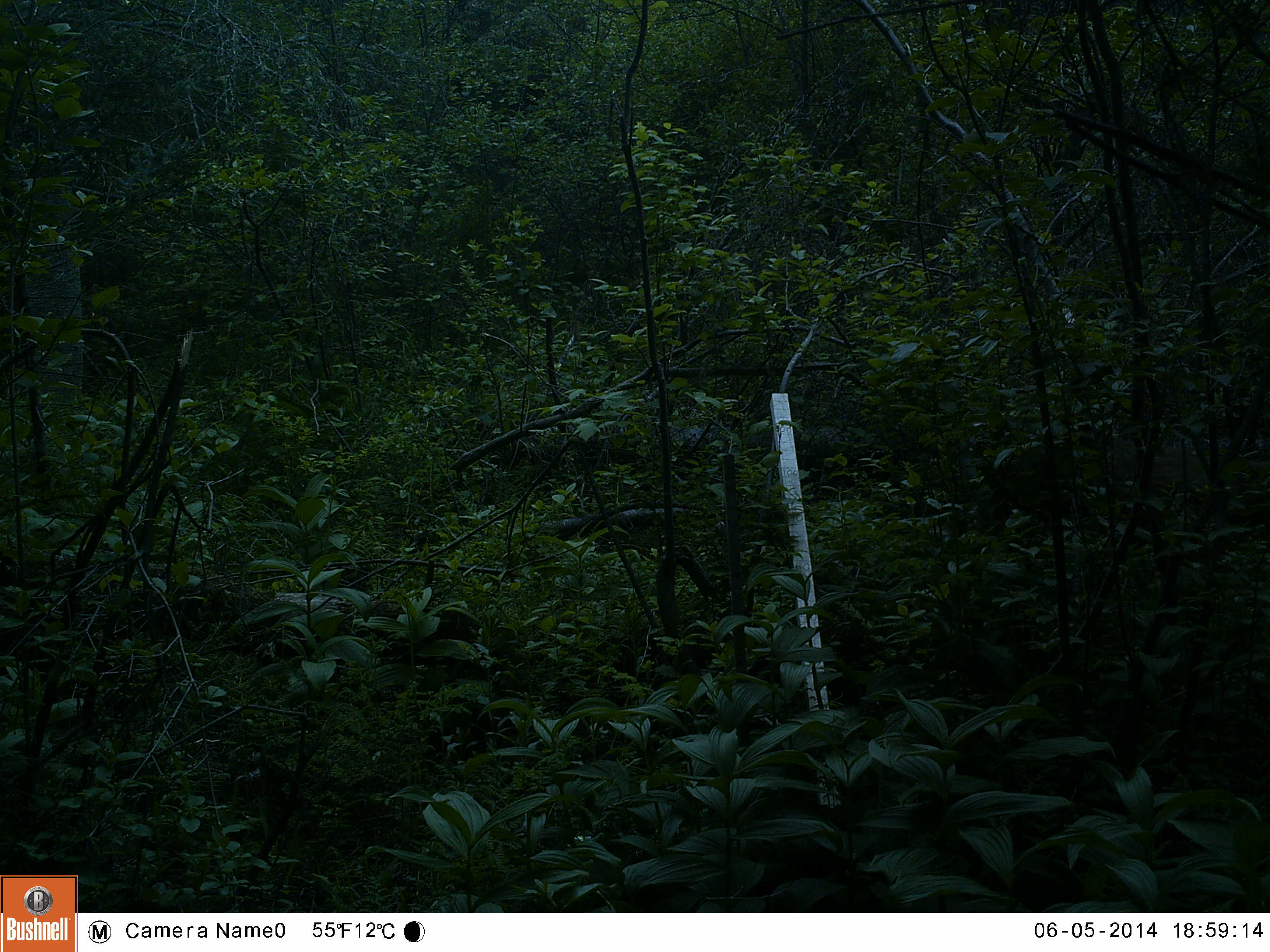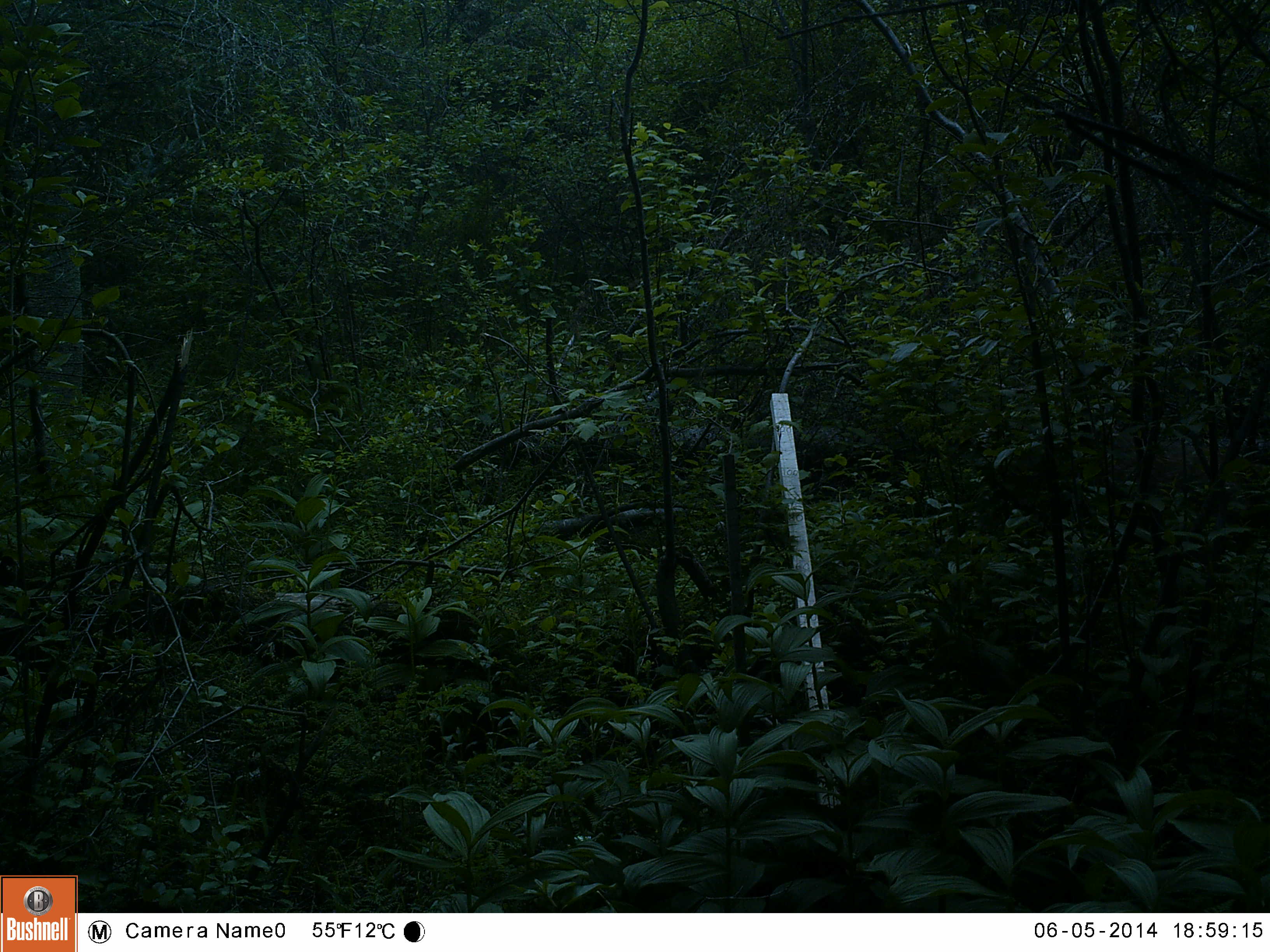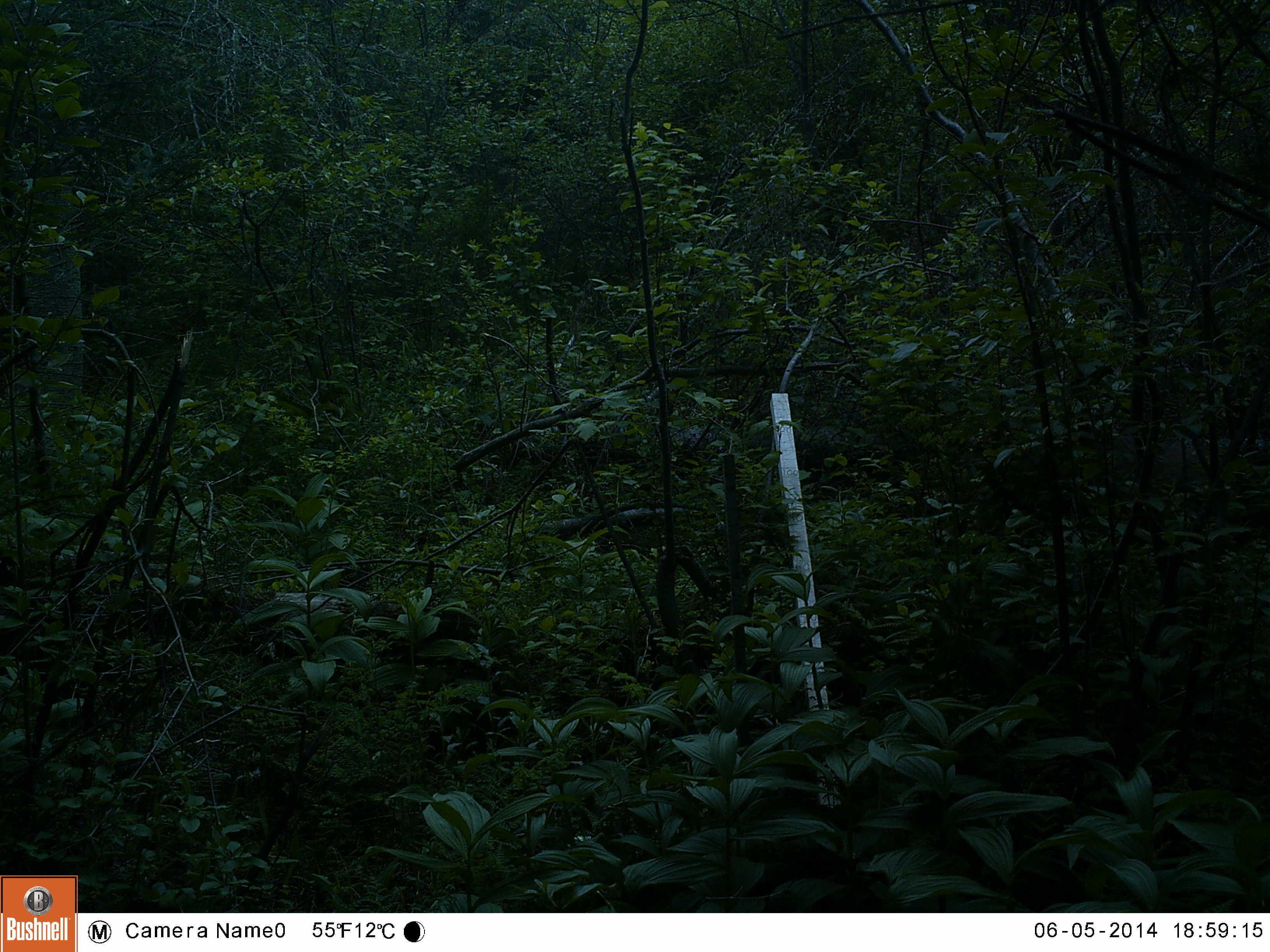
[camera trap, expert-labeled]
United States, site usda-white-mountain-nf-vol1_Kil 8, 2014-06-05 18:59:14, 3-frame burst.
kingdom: Animalia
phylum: Chordata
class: Mammalia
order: Artiodactyla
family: Cervidae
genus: Odocoileus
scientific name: Odocoileus virginianus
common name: white-tailed deer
White-tailed deer (Odocoileus virginianus).